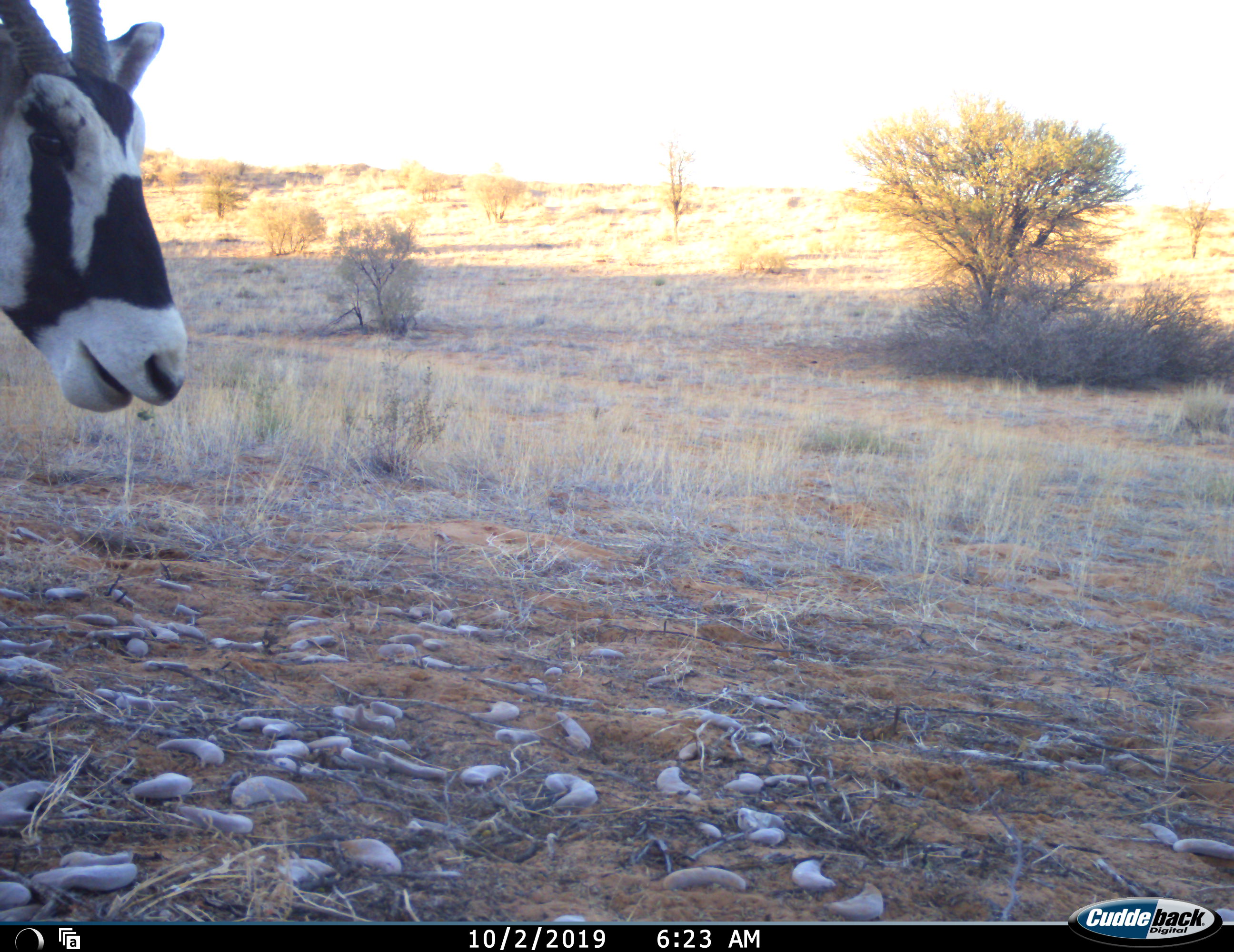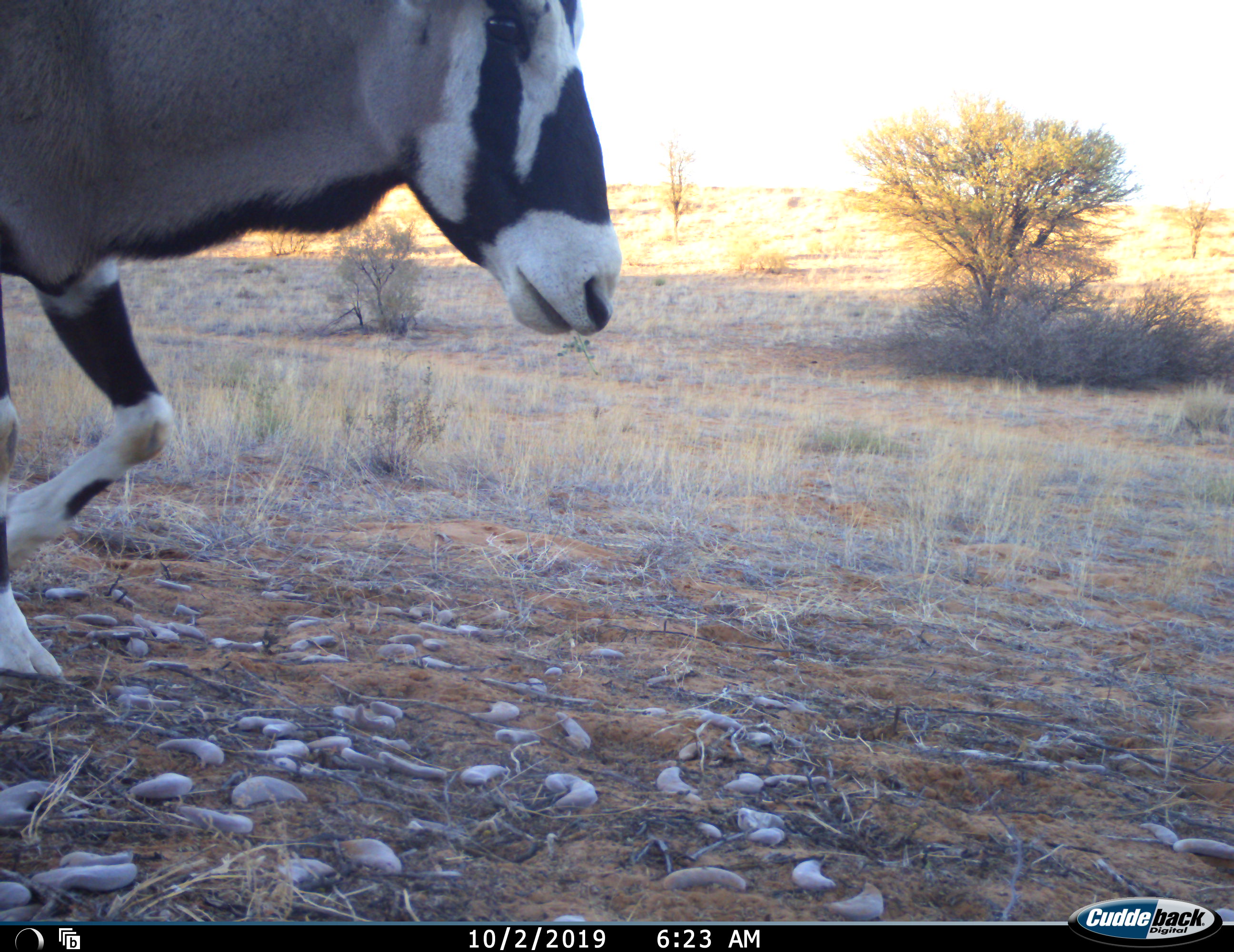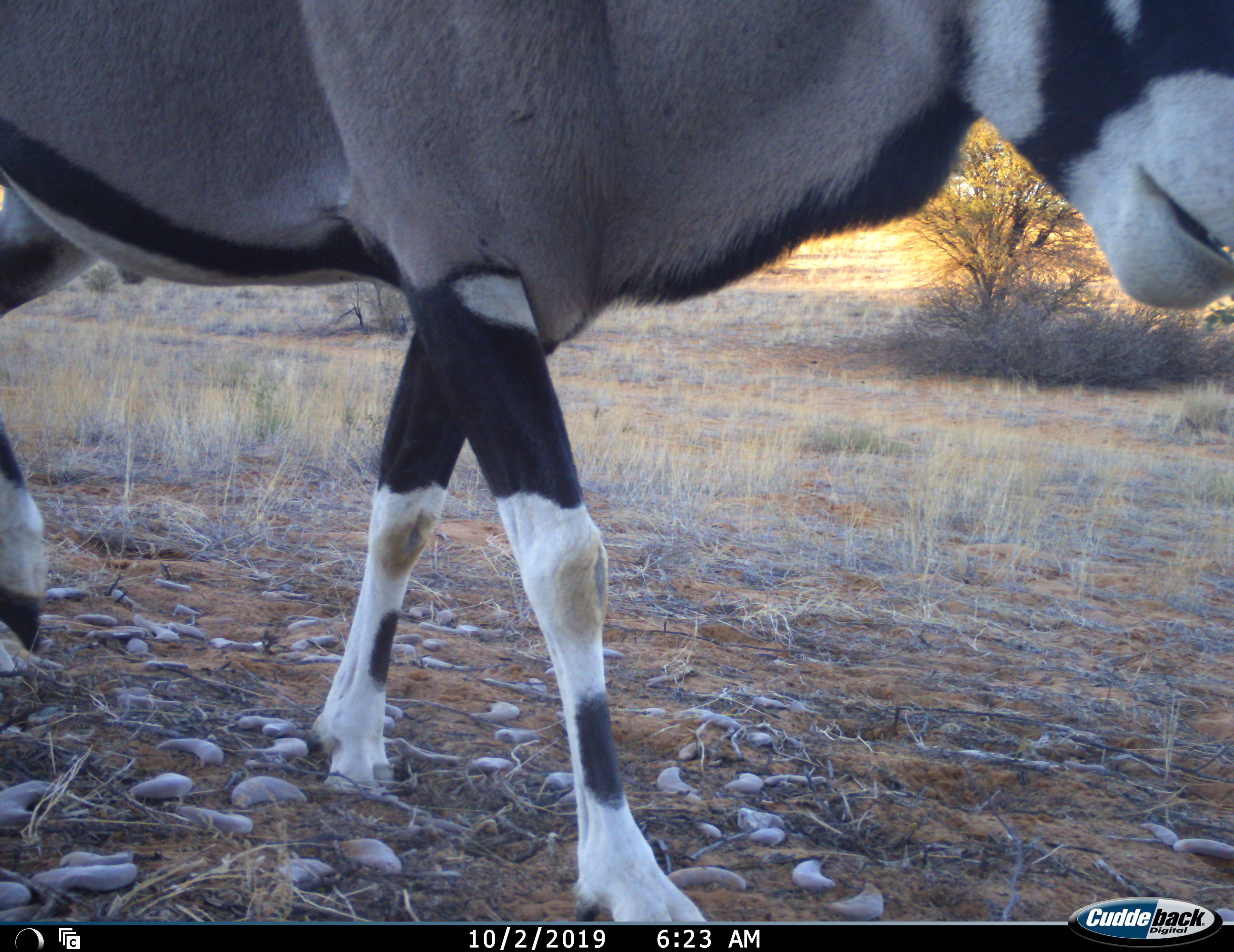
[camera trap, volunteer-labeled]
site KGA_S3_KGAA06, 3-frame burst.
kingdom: Animalia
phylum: Chordata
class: Mammalia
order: Artiodactyla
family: Bovidae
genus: Oryx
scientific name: Oryx gazella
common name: gemsbok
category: oryx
Oryx (gemsbok) (Oryx gazella), count 1. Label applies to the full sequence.